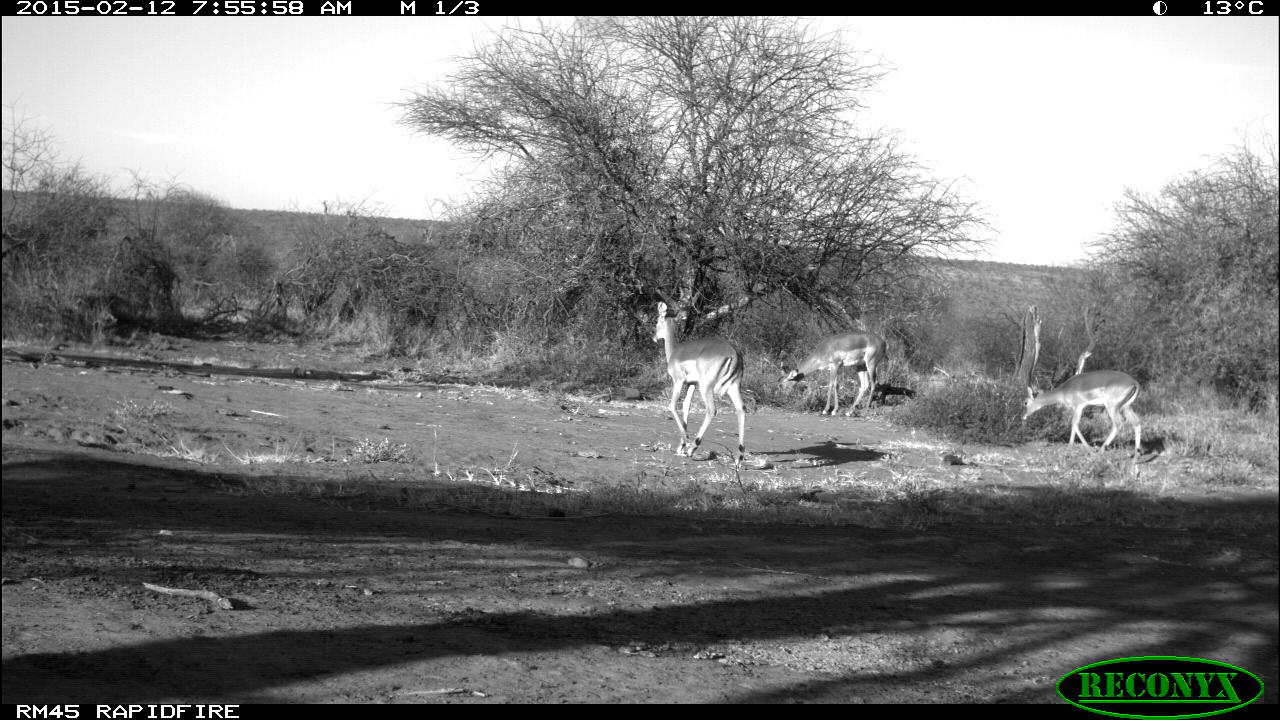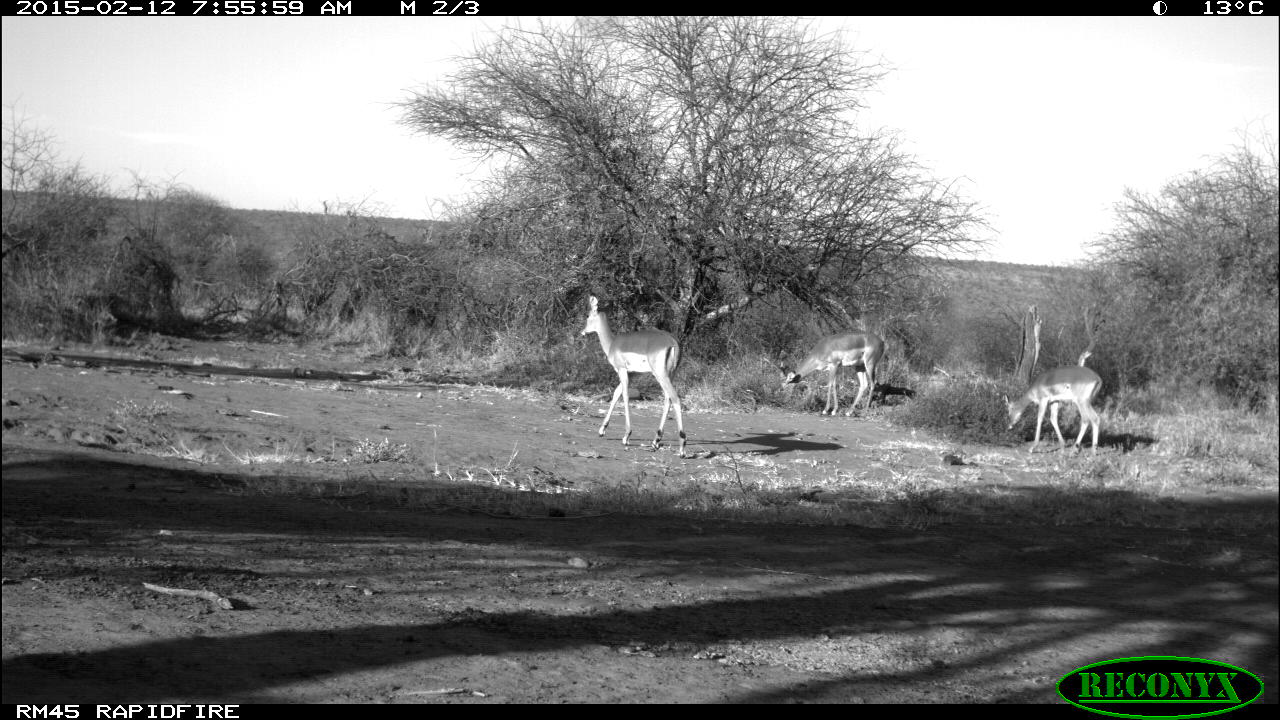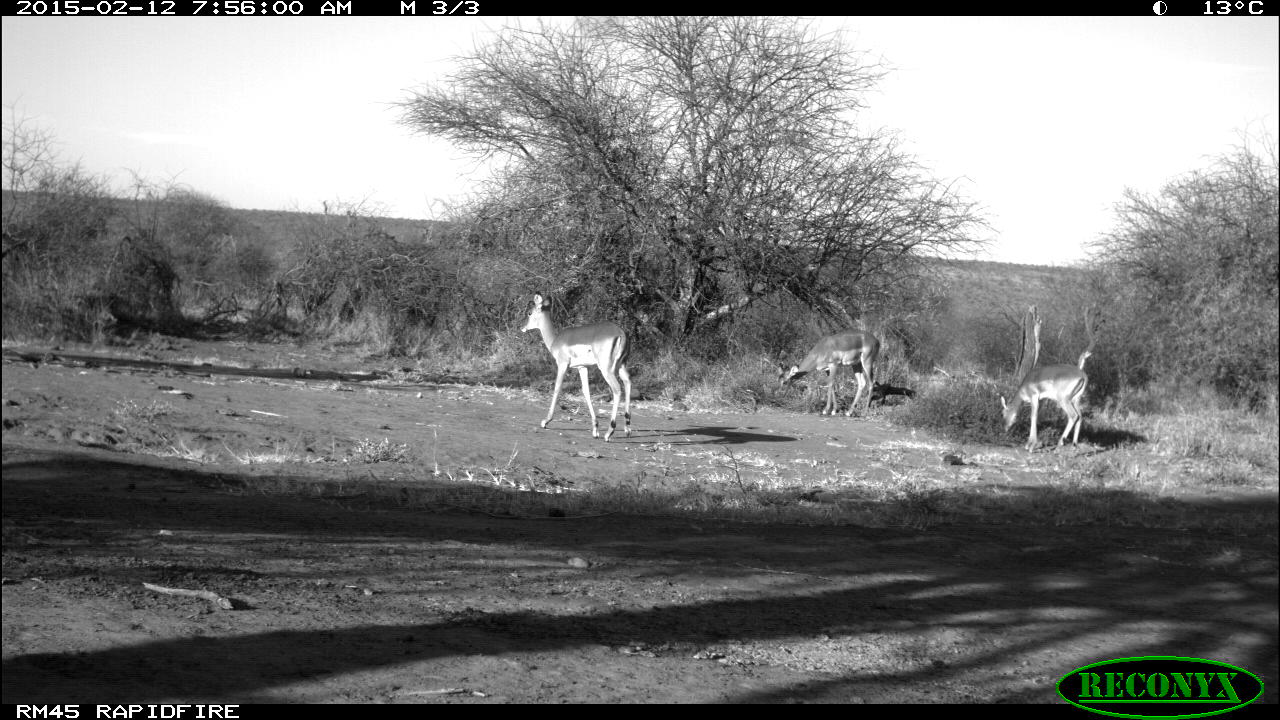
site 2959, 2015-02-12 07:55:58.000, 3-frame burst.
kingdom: Animalia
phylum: Chordata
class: Mammalia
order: Artiodactyla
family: Bovidae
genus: Aepyceros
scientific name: Aepyceros melampus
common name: impala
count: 4